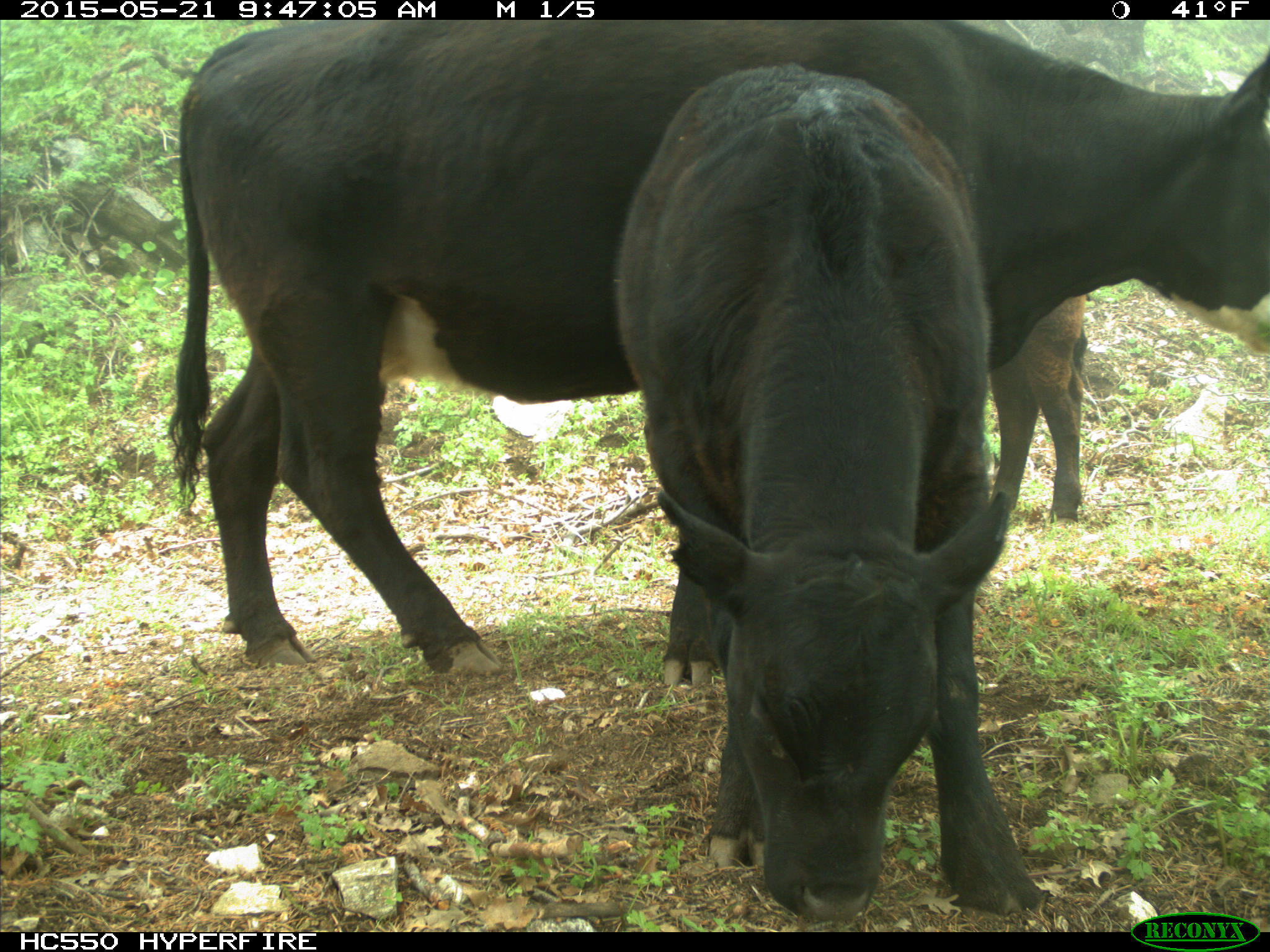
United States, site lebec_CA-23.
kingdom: Animalia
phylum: Chordata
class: Mammalia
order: Artiodactyla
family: Bovidae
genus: Bos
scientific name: Bos taurus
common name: domestic cow